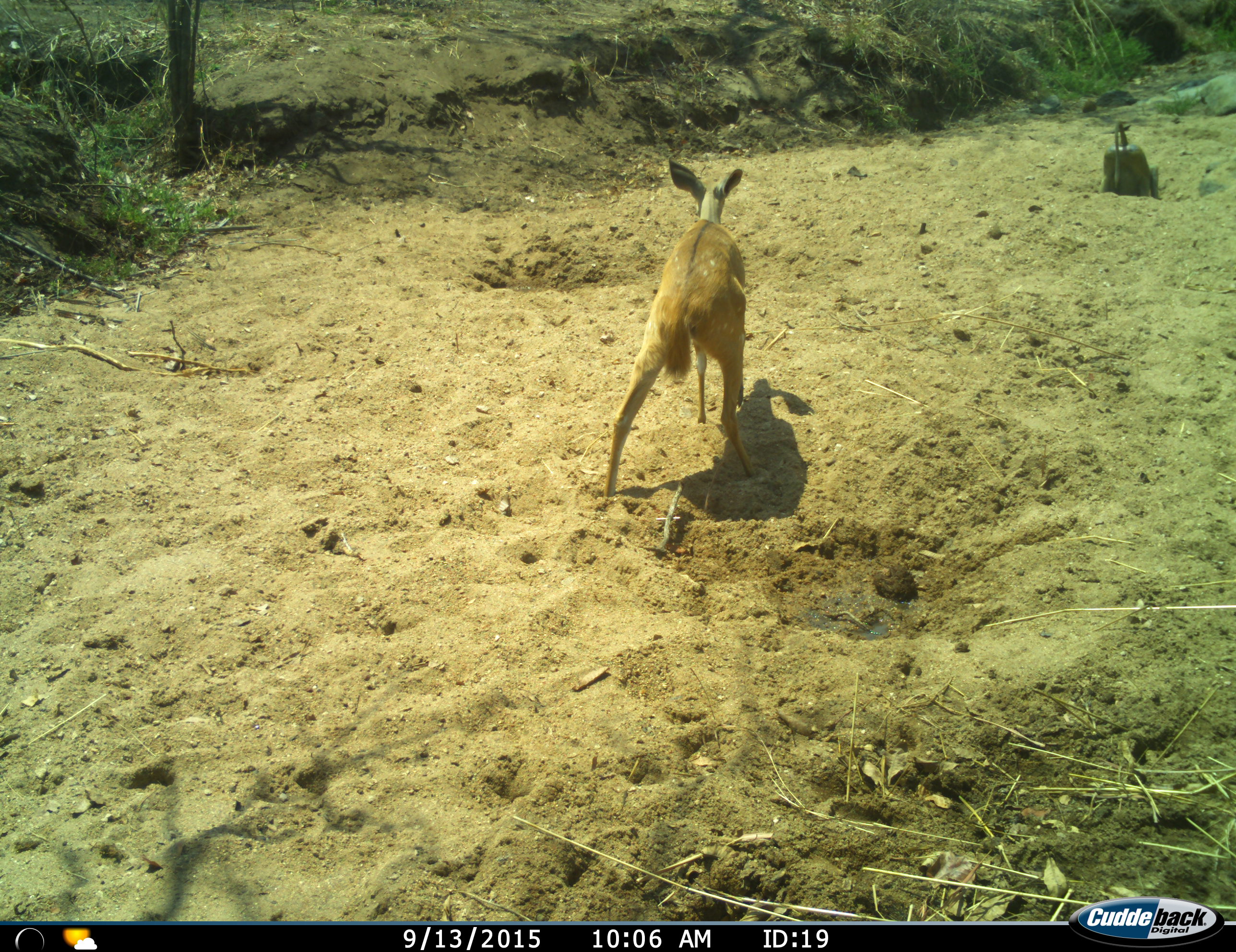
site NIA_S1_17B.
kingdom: Animalia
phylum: Chordata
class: Mammalia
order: Primates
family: Cercopithecidae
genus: Papio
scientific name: Papio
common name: baboon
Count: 1.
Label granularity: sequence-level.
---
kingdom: Animalia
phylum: Chordata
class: Mammalia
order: Artiodactyla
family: Bovidae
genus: Tragelaphus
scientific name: Tragelaphus scriptus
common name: bushbuck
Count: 1.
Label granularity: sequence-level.